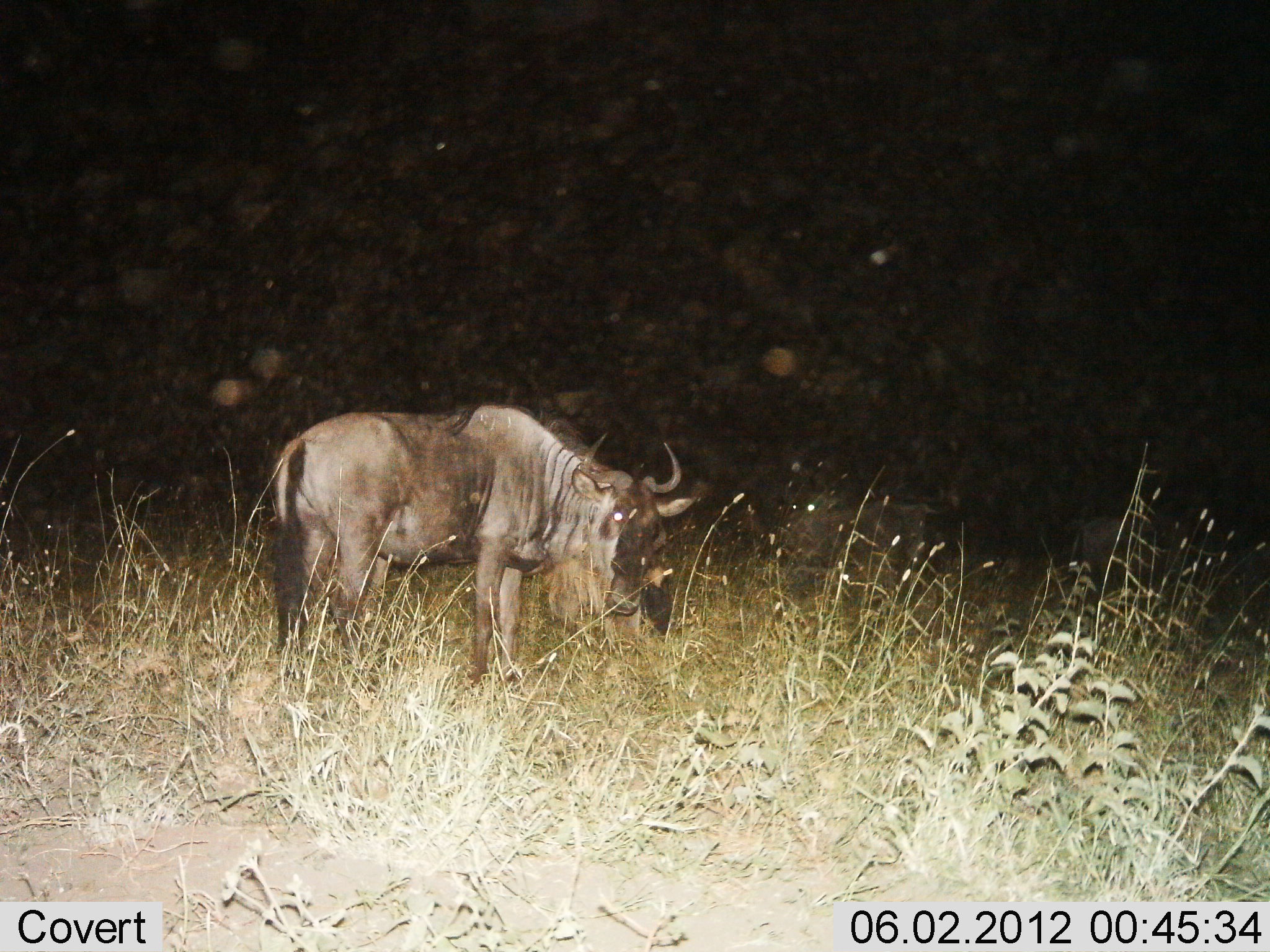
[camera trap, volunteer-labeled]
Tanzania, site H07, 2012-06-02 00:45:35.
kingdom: Animalia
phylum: Chordata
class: Mammalia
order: Artiodactyla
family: Bovidae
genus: Connochaetes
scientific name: Connochaetes taurinus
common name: blue wildebeest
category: wildebeest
Wildebeest (blue wildebeest) (Connochaetes taurinus), count 3. Behavior (volunteer vote fractions): standing 70%, resting 20%, moving 0%, interacting 0%. Young present (vote fraction): 10%. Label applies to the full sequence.